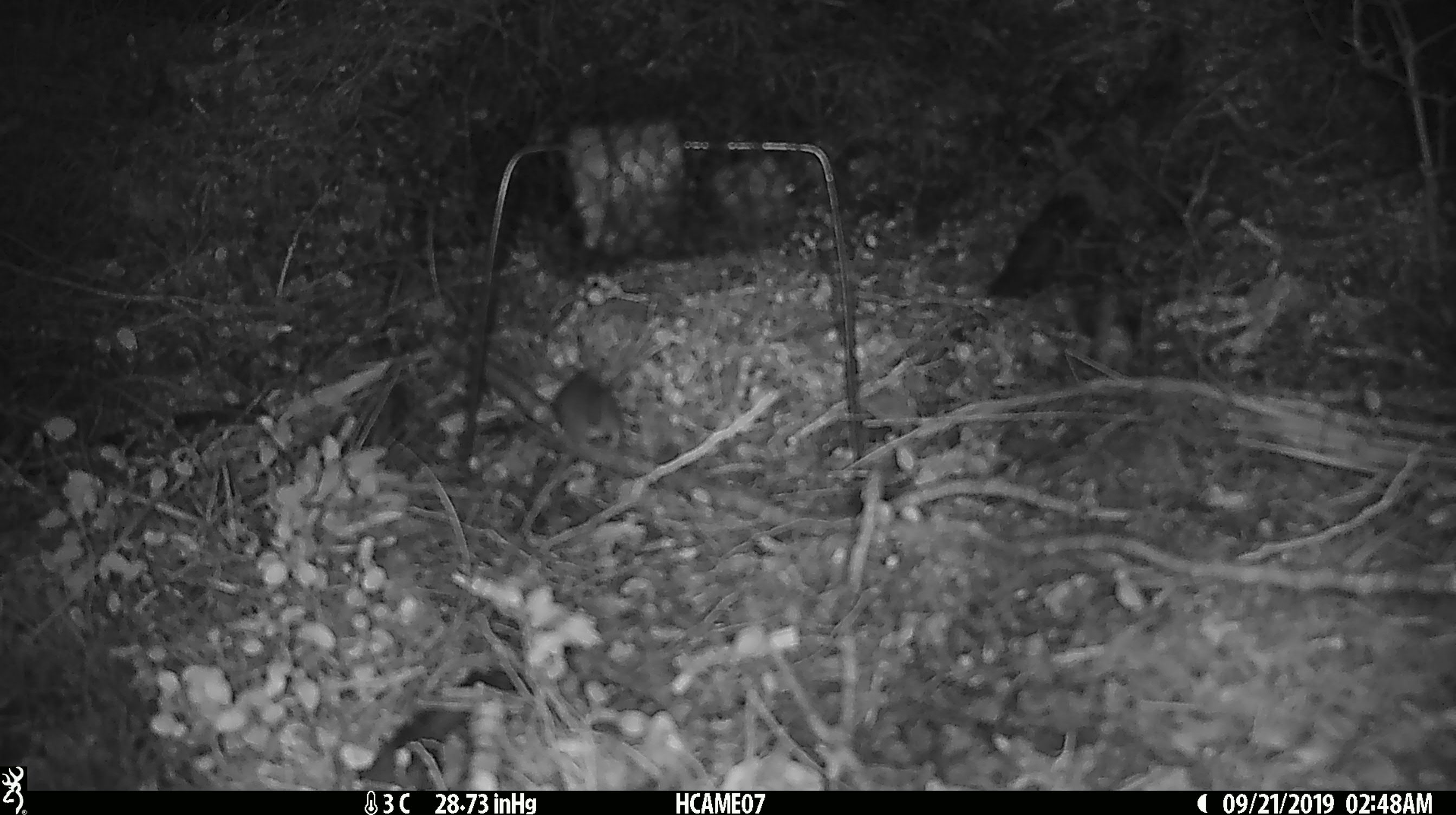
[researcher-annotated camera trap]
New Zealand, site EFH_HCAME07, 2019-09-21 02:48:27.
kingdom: Animalia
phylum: Chordata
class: Mammalia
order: Rodentia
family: Muridae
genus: Mus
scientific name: Mus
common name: mouse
Mouse (Mus).